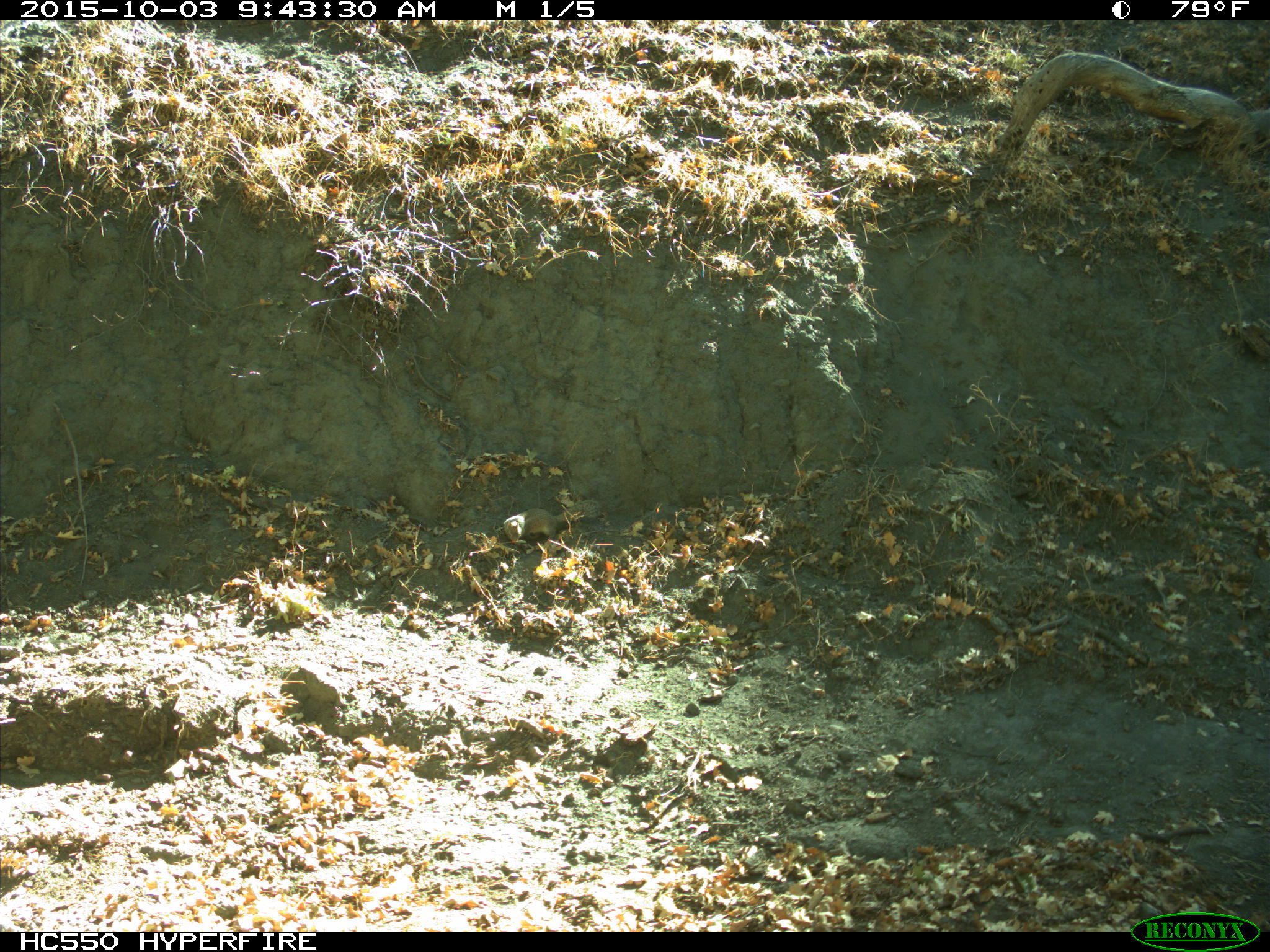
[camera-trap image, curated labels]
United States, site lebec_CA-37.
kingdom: Animalia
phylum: Chordata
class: Mammalia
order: Rodentia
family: Sciuridae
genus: Otospermophilus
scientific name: Otospermophilus beecheyi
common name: california ground squirrel